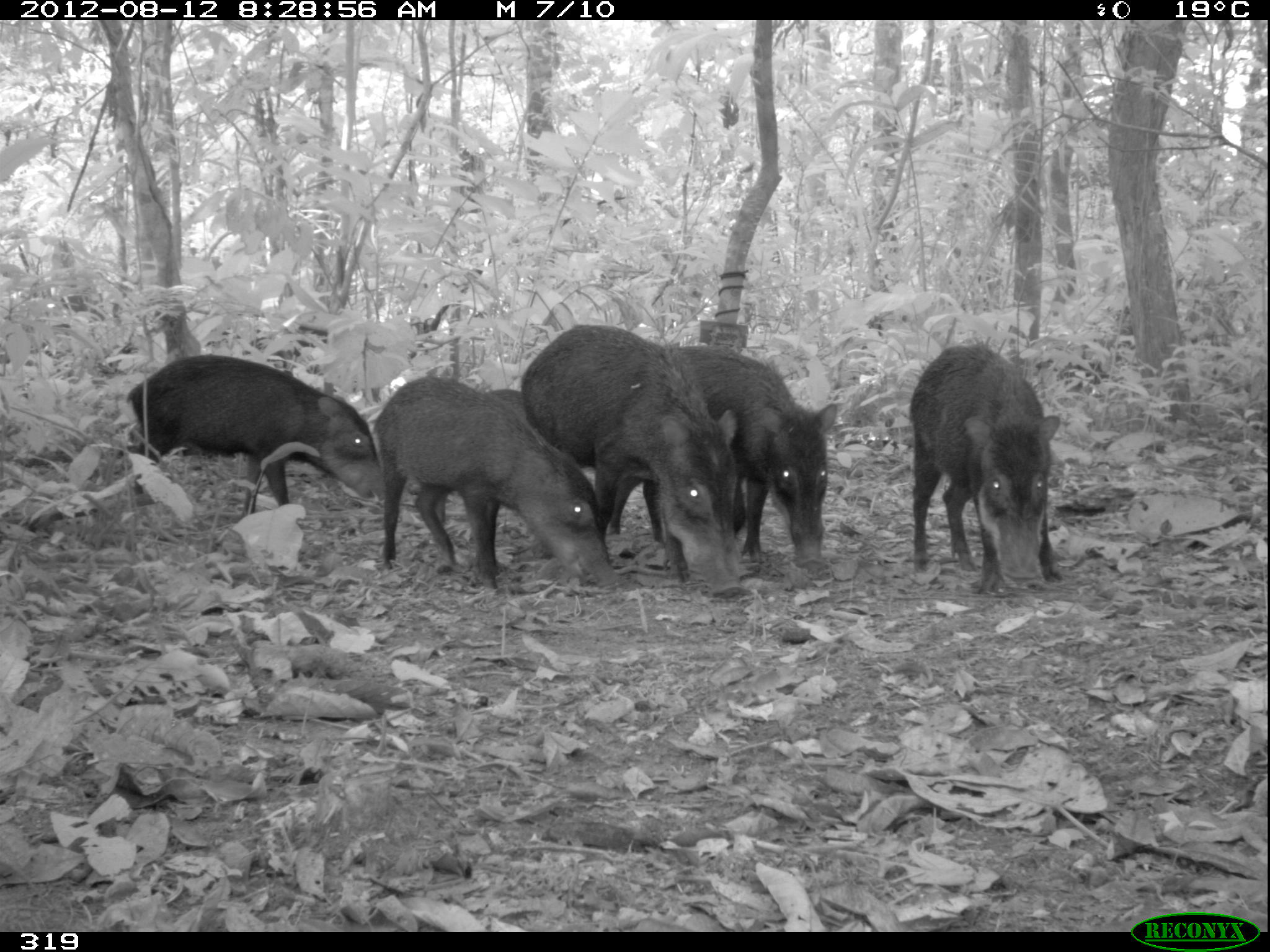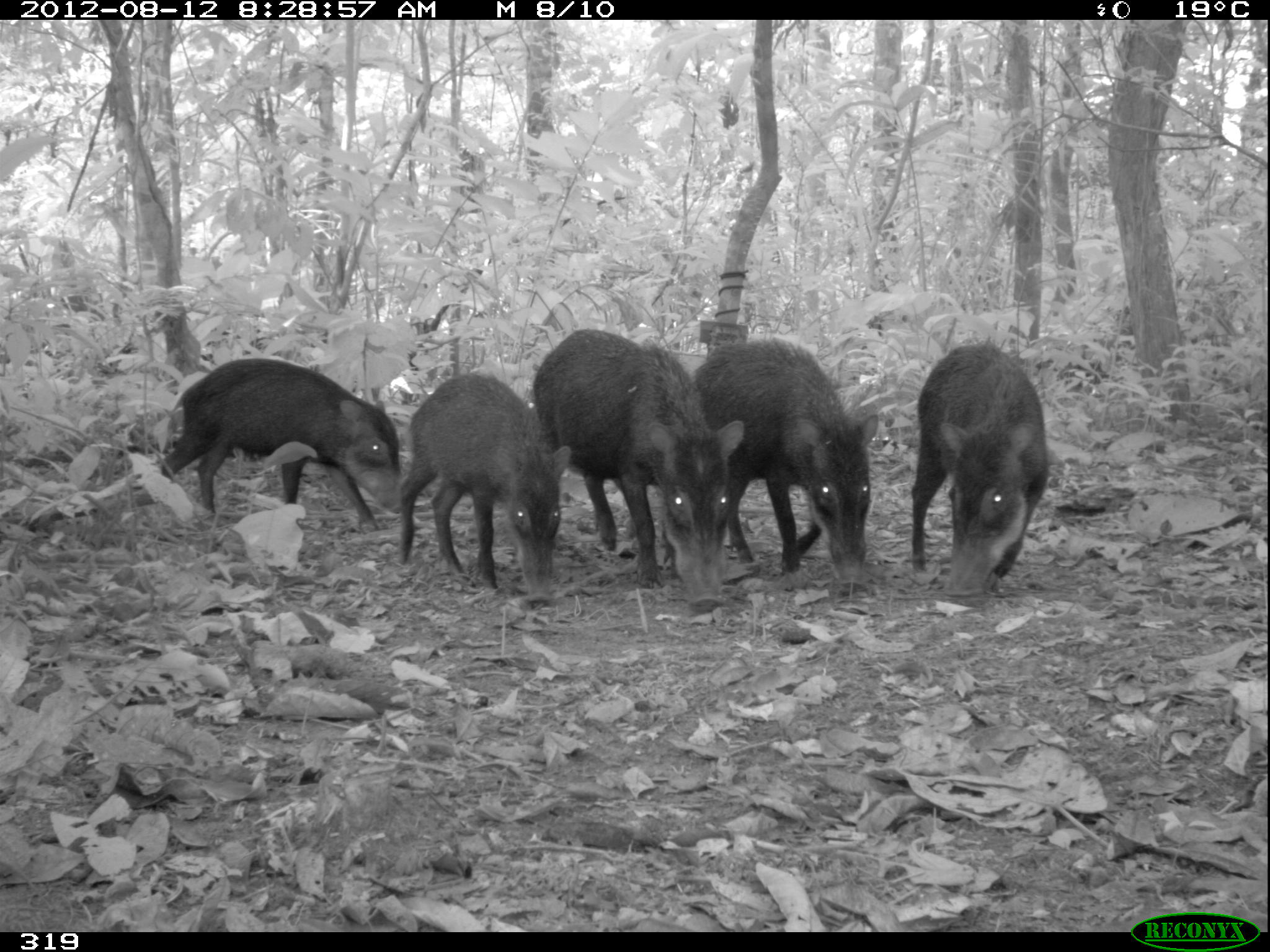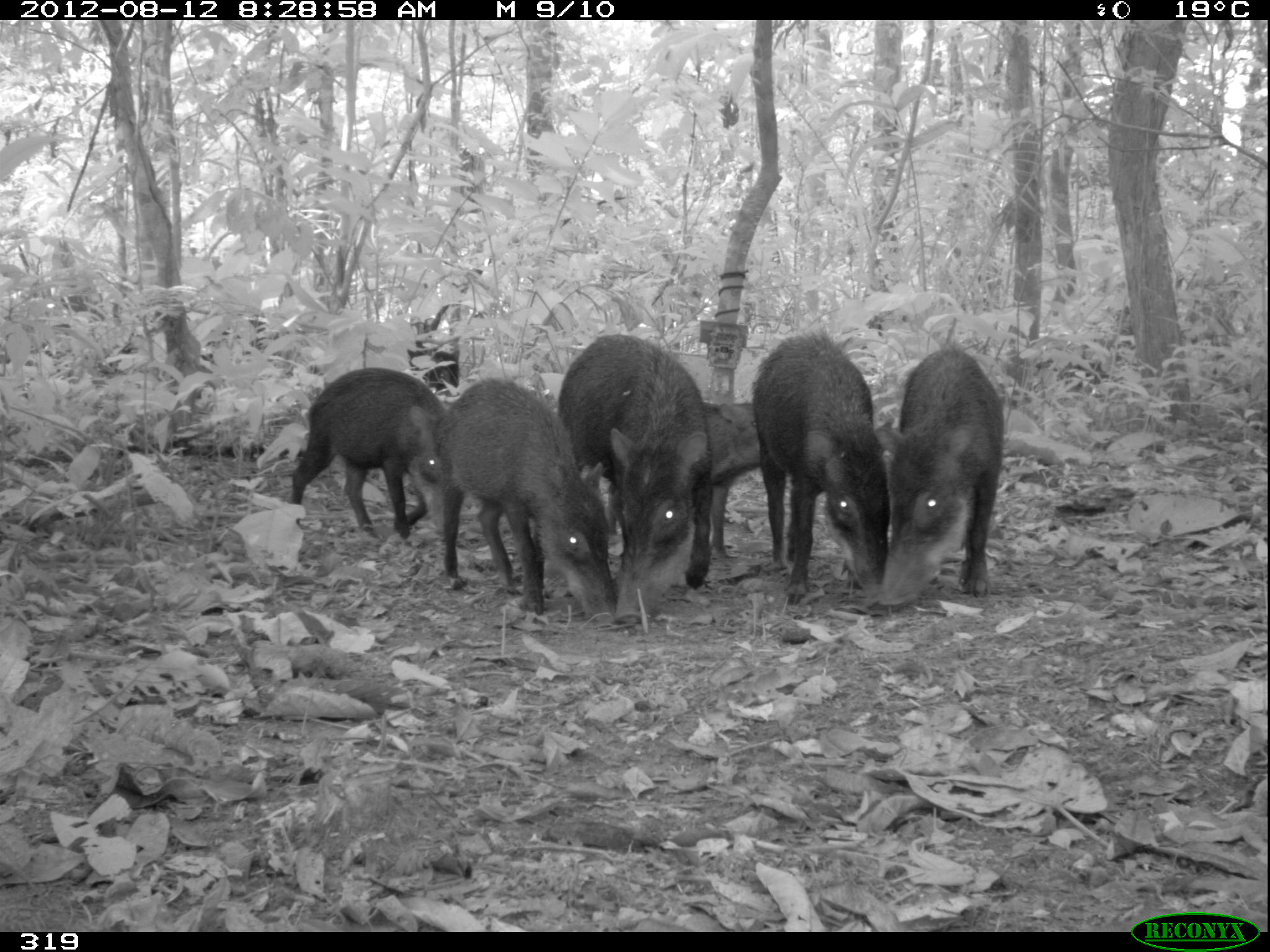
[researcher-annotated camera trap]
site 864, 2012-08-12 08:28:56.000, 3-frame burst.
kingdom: Animalia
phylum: Chordata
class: Mammalia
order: Artiodactyla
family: Tayassuidae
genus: Tayassu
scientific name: Tayassu pecari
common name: white-lipped peccary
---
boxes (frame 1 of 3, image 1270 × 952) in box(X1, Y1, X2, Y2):
tayassu pecari: box(519, 324, 748, 601); box(369, 369, 617, 585); box(636, 339, 842, 570); box(126, 352, 384, 518); box(903, 338, 1064, 595); box(480, 388, 618, 574)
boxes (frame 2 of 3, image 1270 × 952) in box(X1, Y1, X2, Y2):
tayassu pecari: box(527, 327, 745, 615); box(684, 336, 880, 598); box(155, 356, 404, 535); box(393, 372, 573, 604); box(907, 335, 1053, 603)